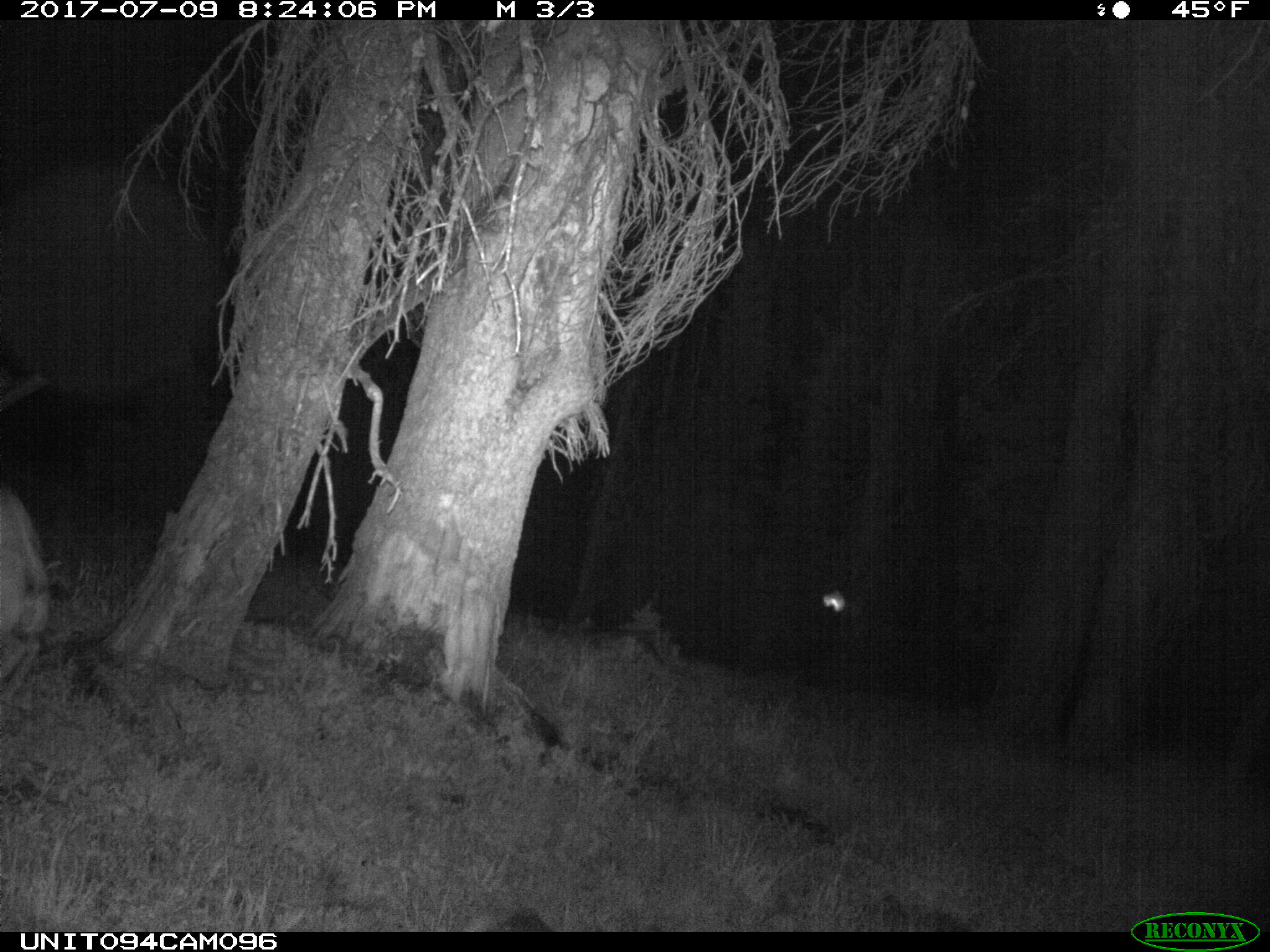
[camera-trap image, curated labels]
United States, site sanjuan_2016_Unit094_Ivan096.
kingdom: Animalia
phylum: Chordata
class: Mammalia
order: Artiodactyla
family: Cervidae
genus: Odocoileus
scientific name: Odocoileus hemionus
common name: mule deer